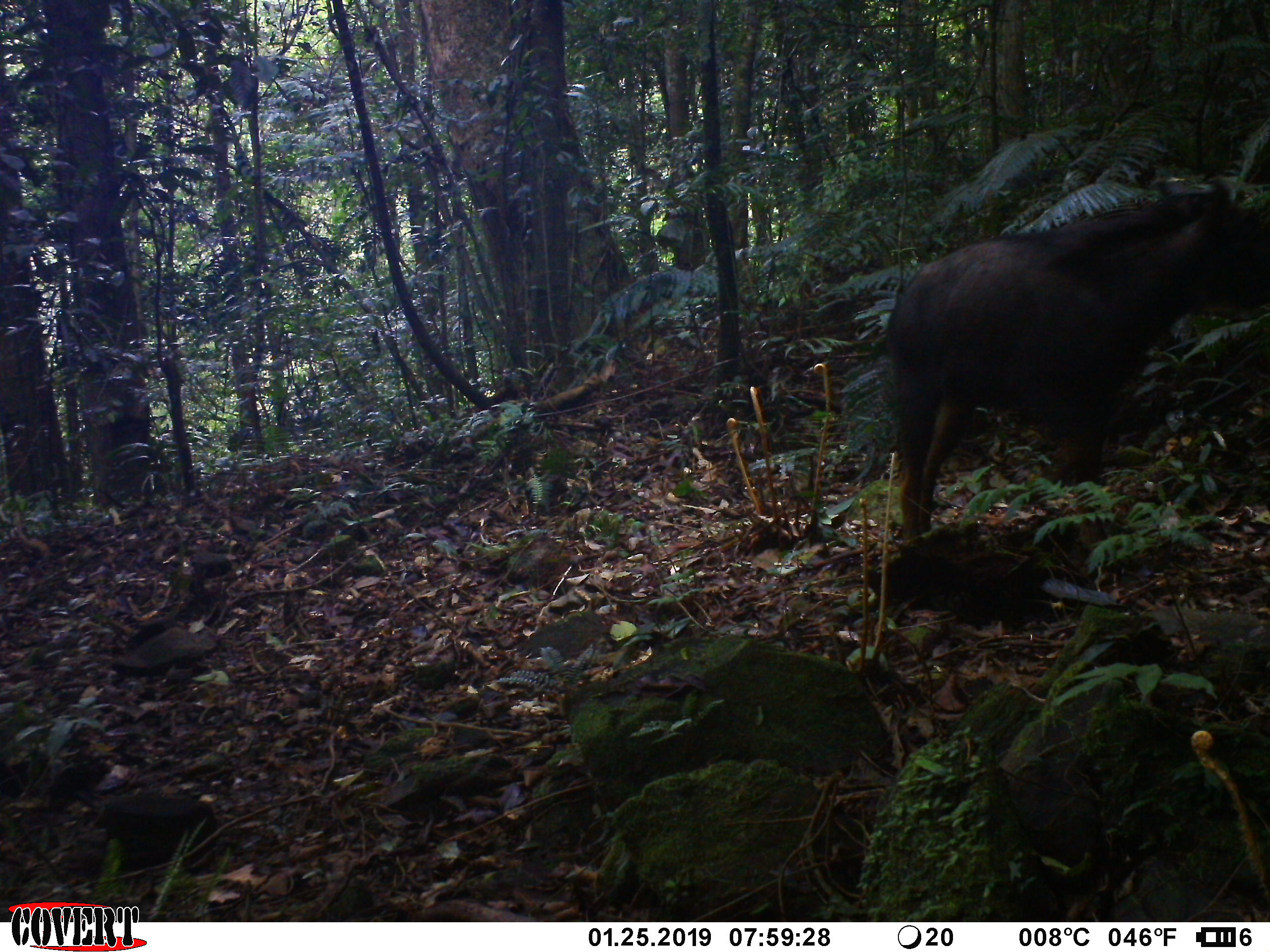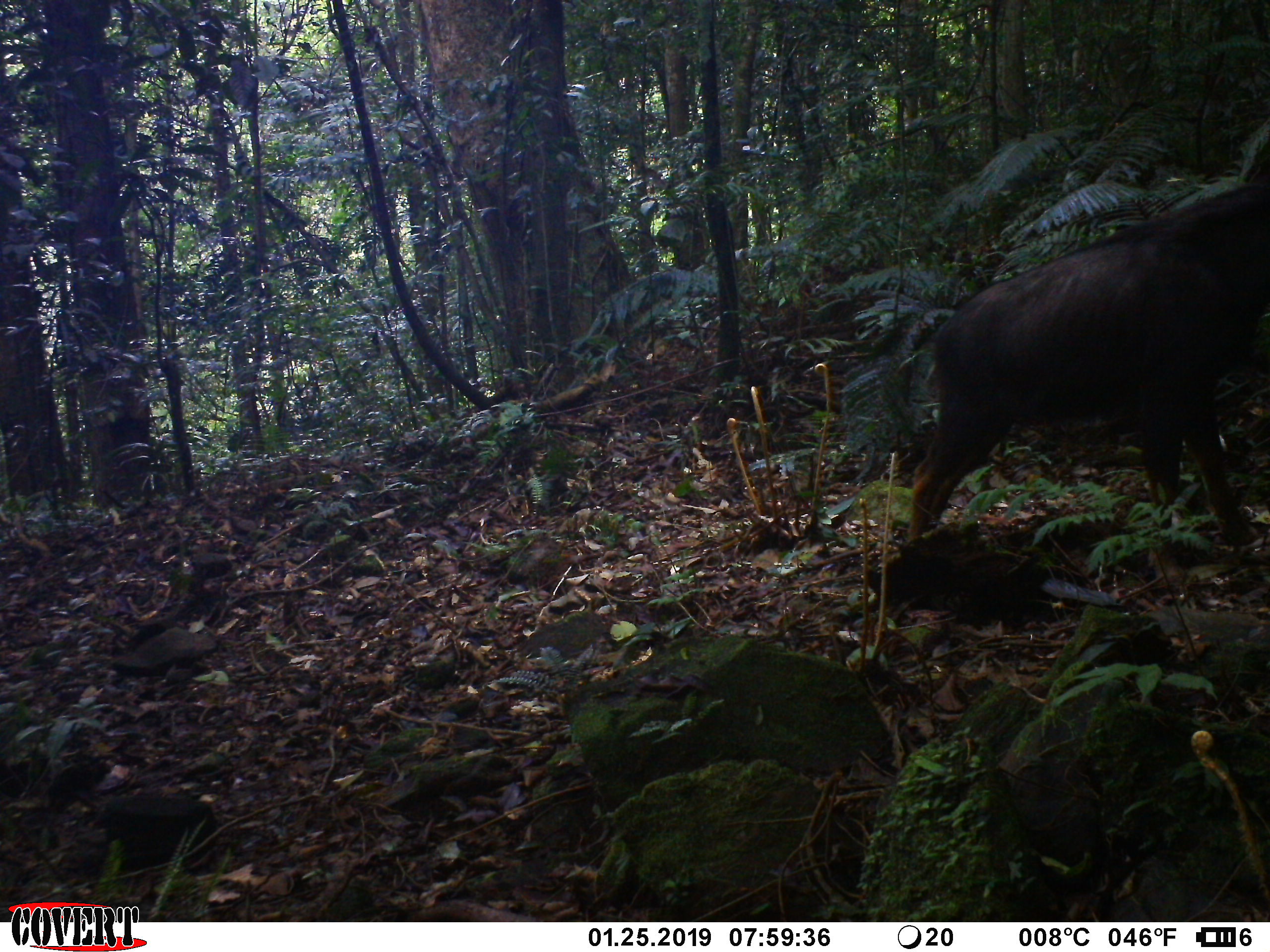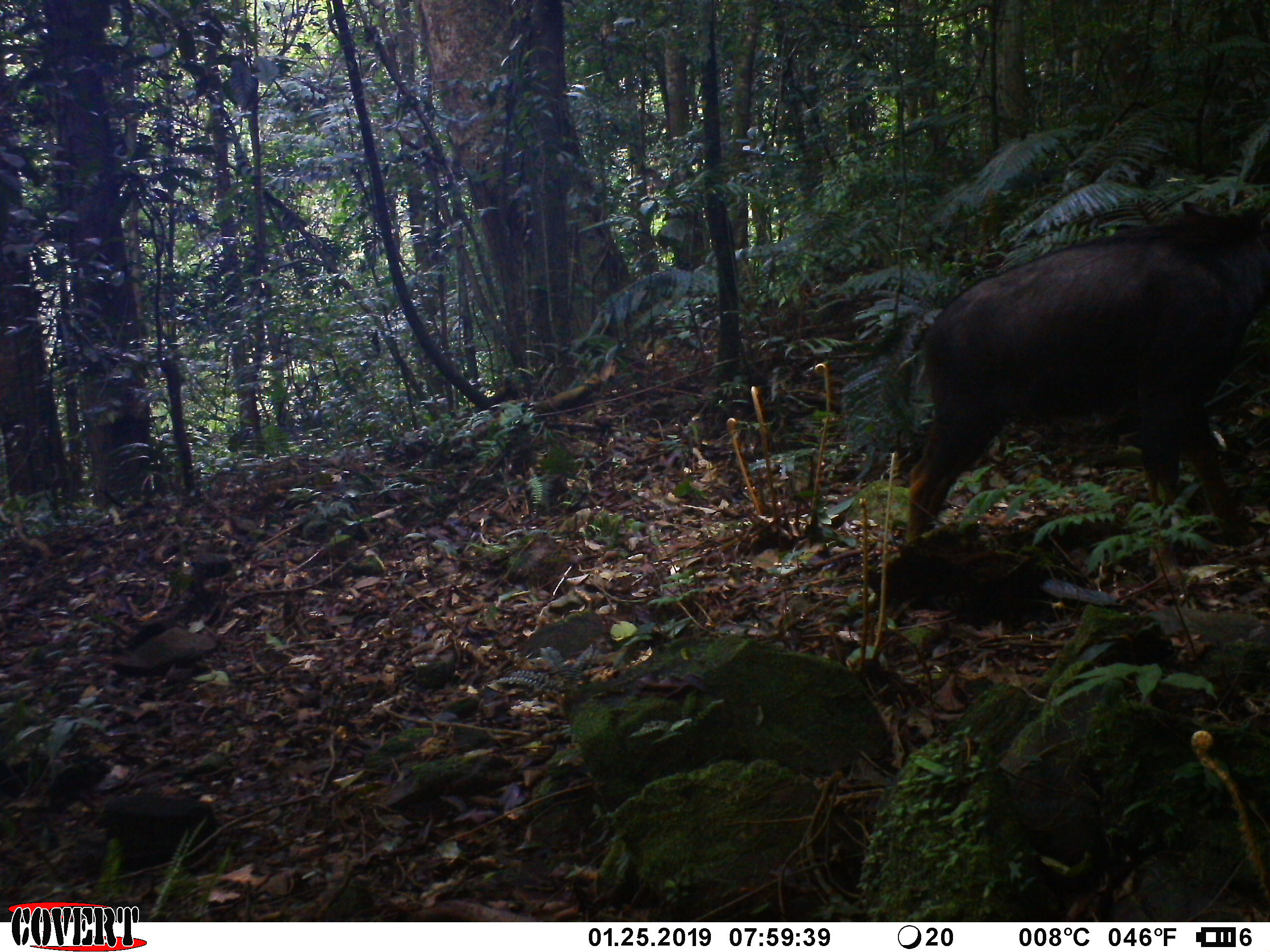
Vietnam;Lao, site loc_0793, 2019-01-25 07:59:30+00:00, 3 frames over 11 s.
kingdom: Animalia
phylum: Chordata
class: Mammalia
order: Artiodactyla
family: Bovidae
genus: Capricornis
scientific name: Capricornis sumatraensis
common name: chinese serow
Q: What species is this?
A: Chinese serow (Capricornis sumatraensis).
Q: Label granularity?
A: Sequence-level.